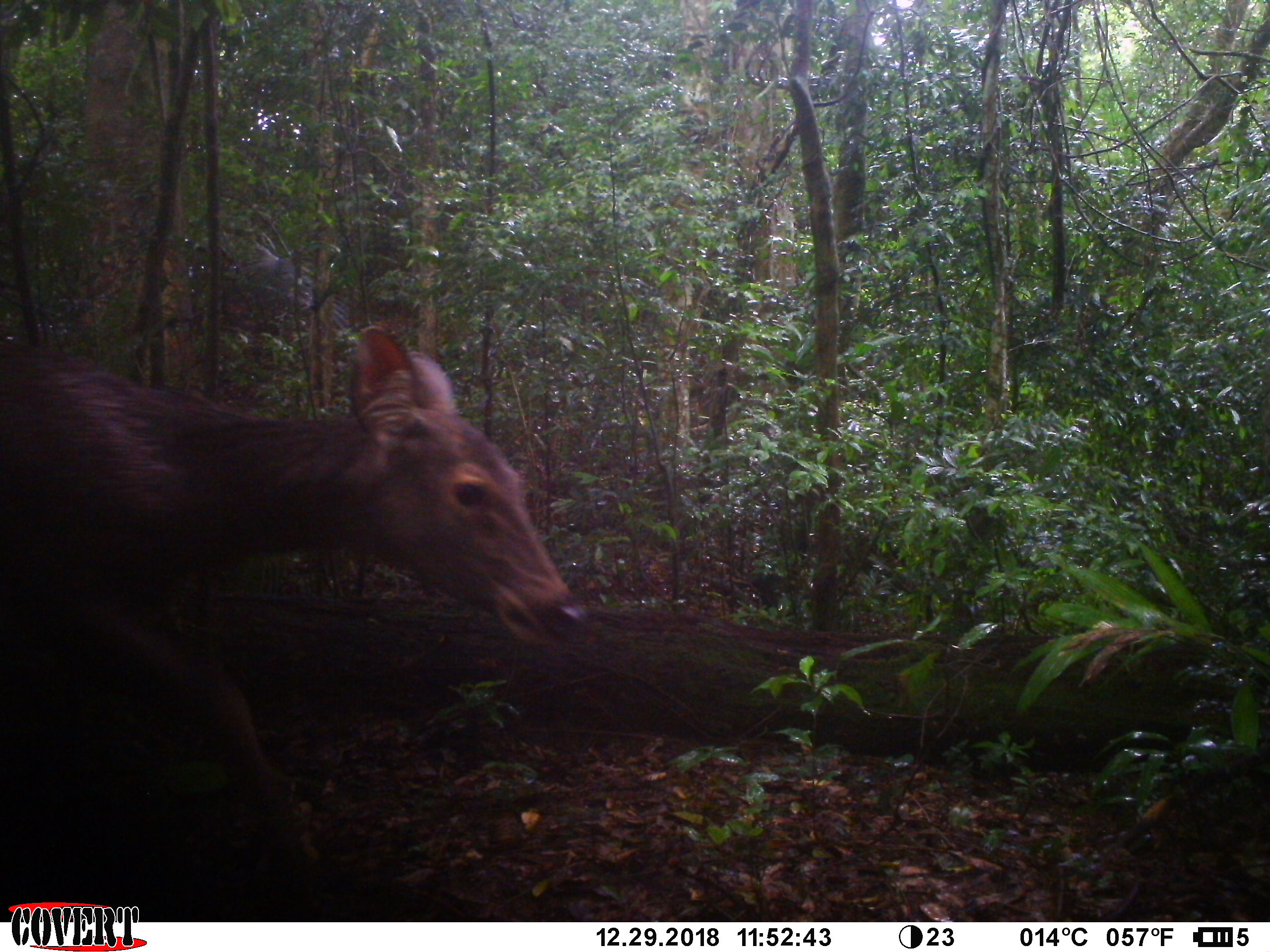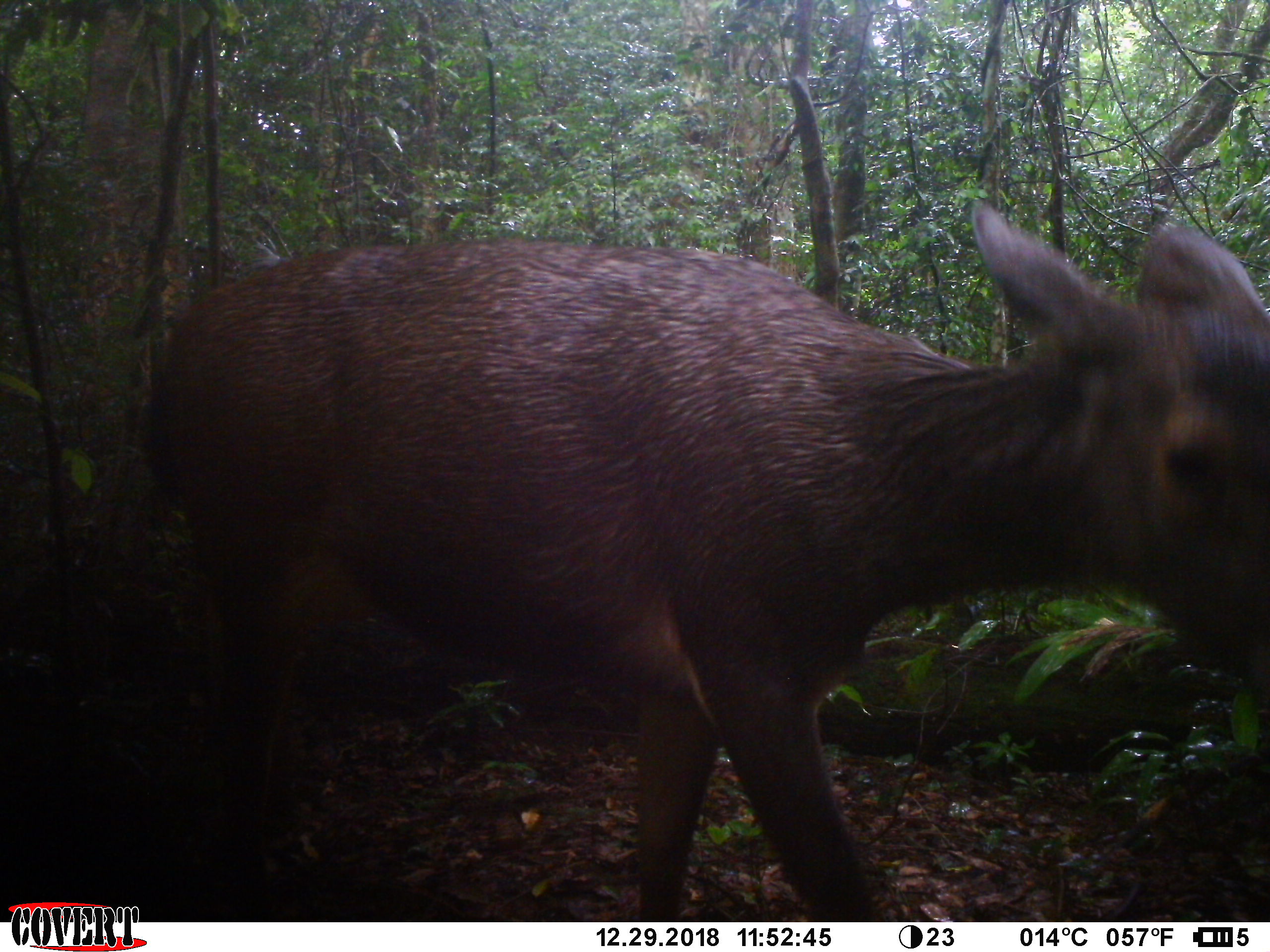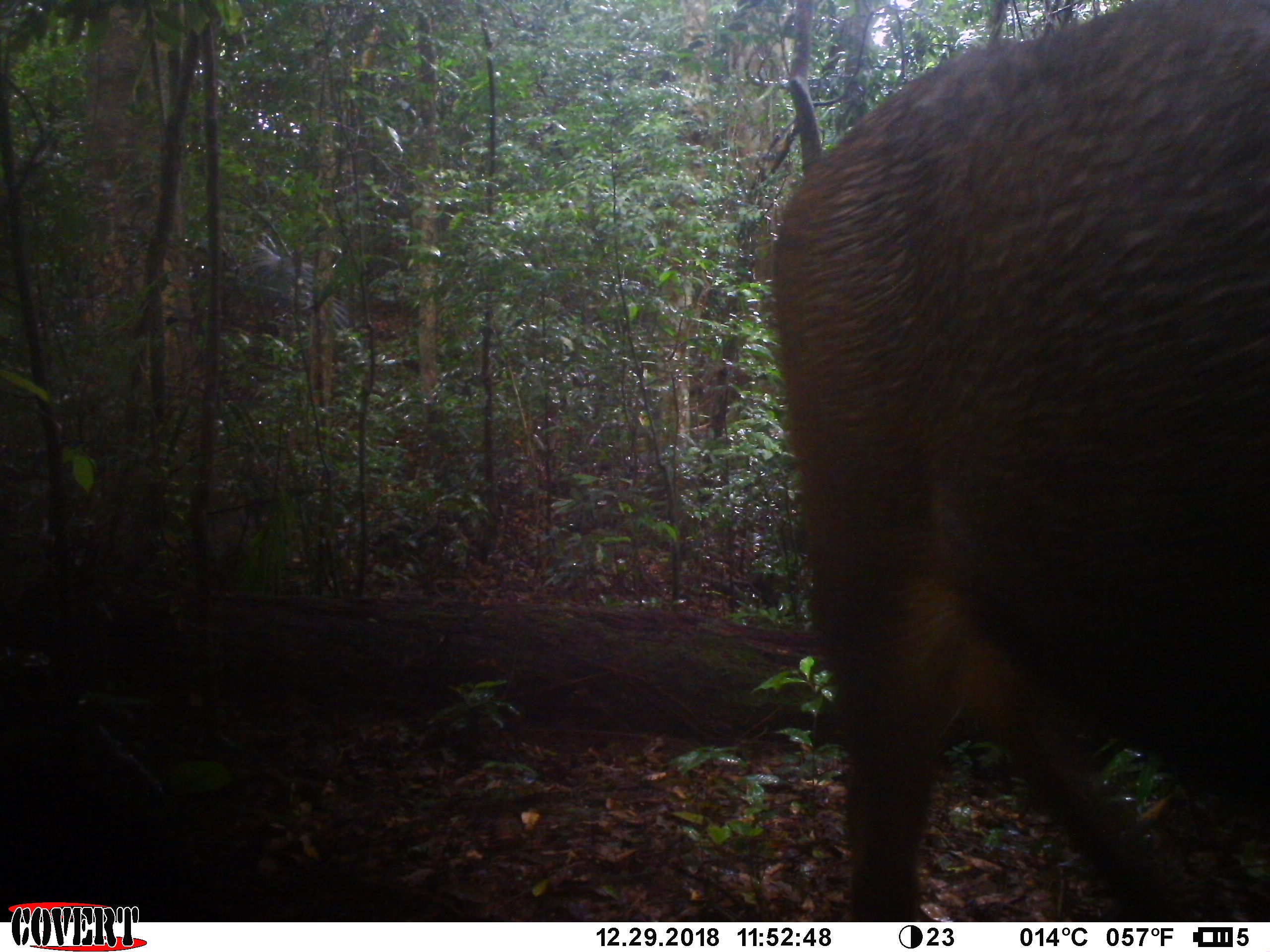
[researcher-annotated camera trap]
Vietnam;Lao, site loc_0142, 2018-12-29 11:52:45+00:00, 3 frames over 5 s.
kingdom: Animalia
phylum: Chordata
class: Mammalia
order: Artiodactyla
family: Cervidae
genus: Rusa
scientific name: Rusa unicolor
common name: sambar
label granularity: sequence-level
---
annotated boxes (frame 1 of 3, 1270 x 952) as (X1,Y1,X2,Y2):
sambar: (0,320,588,871)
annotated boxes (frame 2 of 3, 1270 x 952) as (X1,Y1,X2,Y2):
sambar: (140,202,1270,923)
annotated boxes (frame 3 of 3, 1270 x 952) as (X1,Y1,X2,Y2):
sambar: (763,1,1270,917)